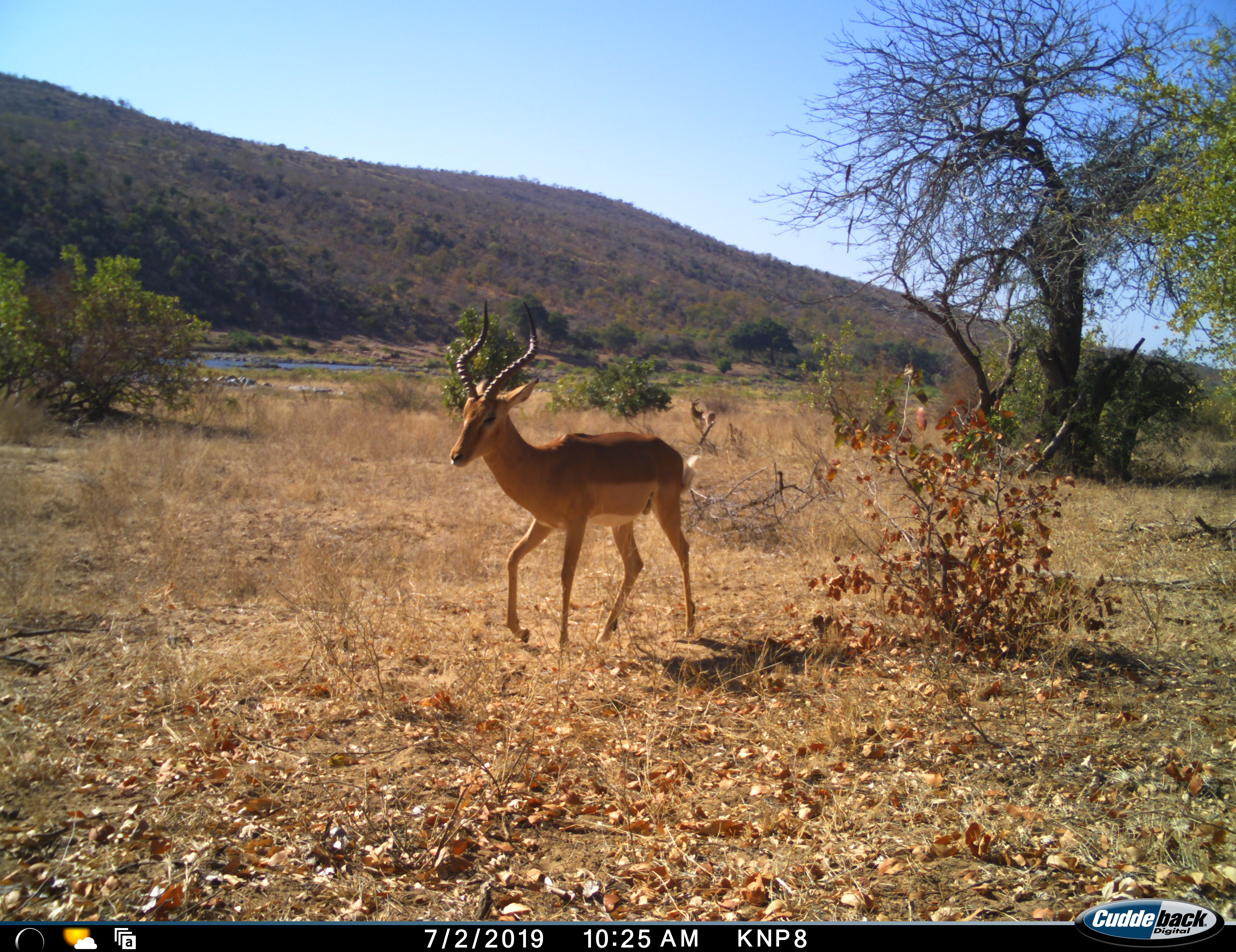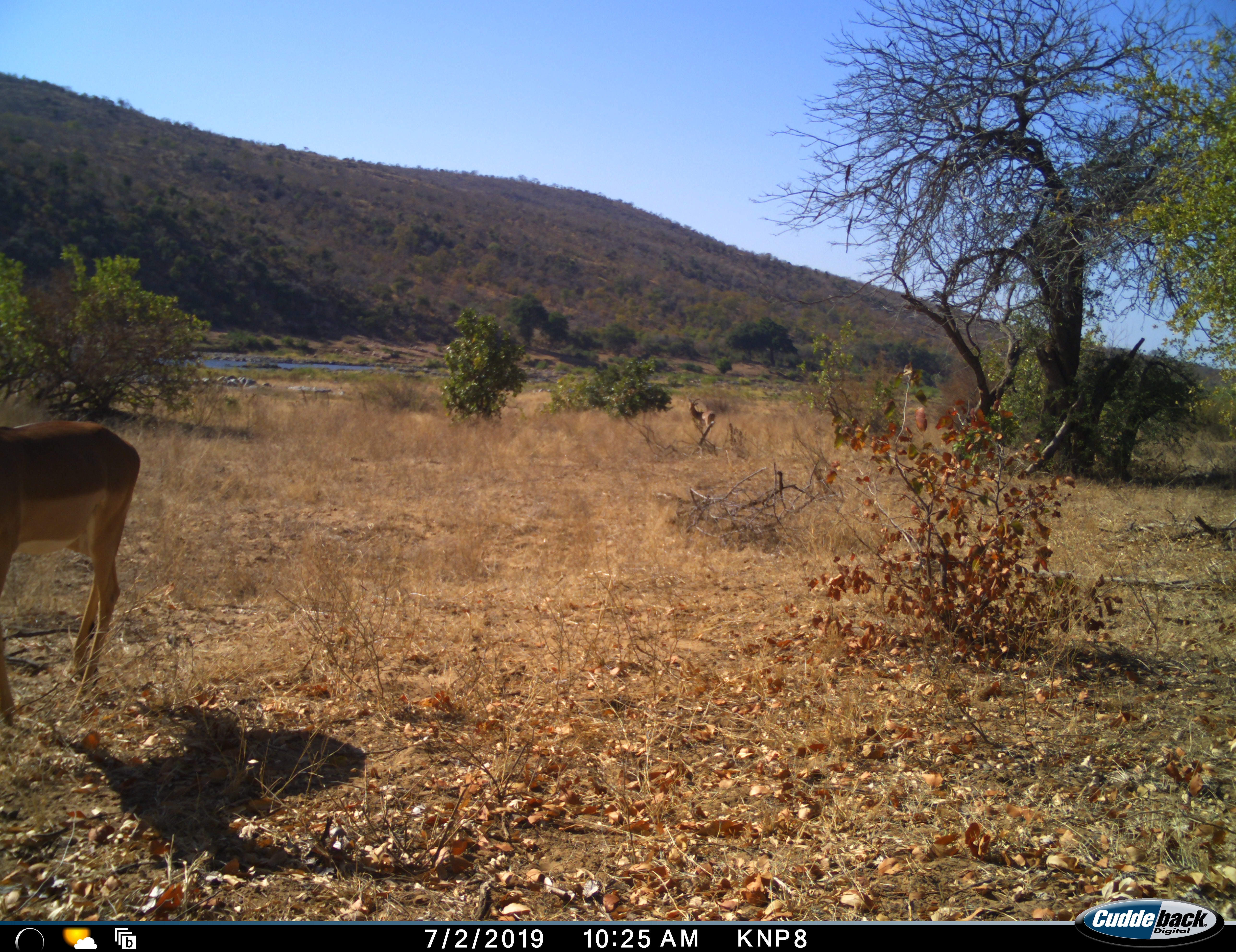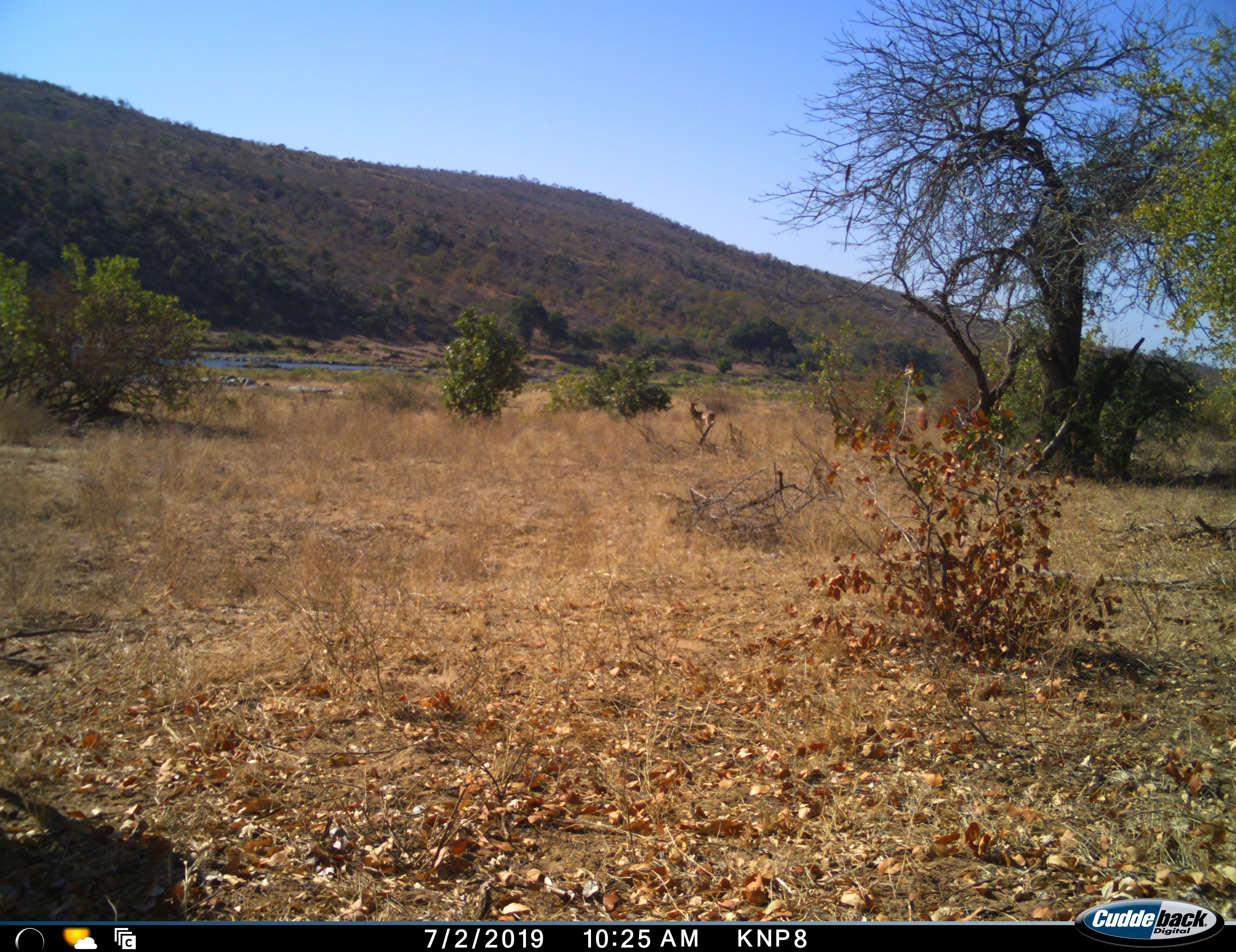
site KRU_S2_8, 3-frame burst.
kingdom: Animalia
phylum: Chordata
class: Mammalia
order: Artiodactyla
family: Bovidae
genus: Aepyceros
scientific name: Aepyceros melampus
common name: impala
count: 1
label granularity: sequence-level